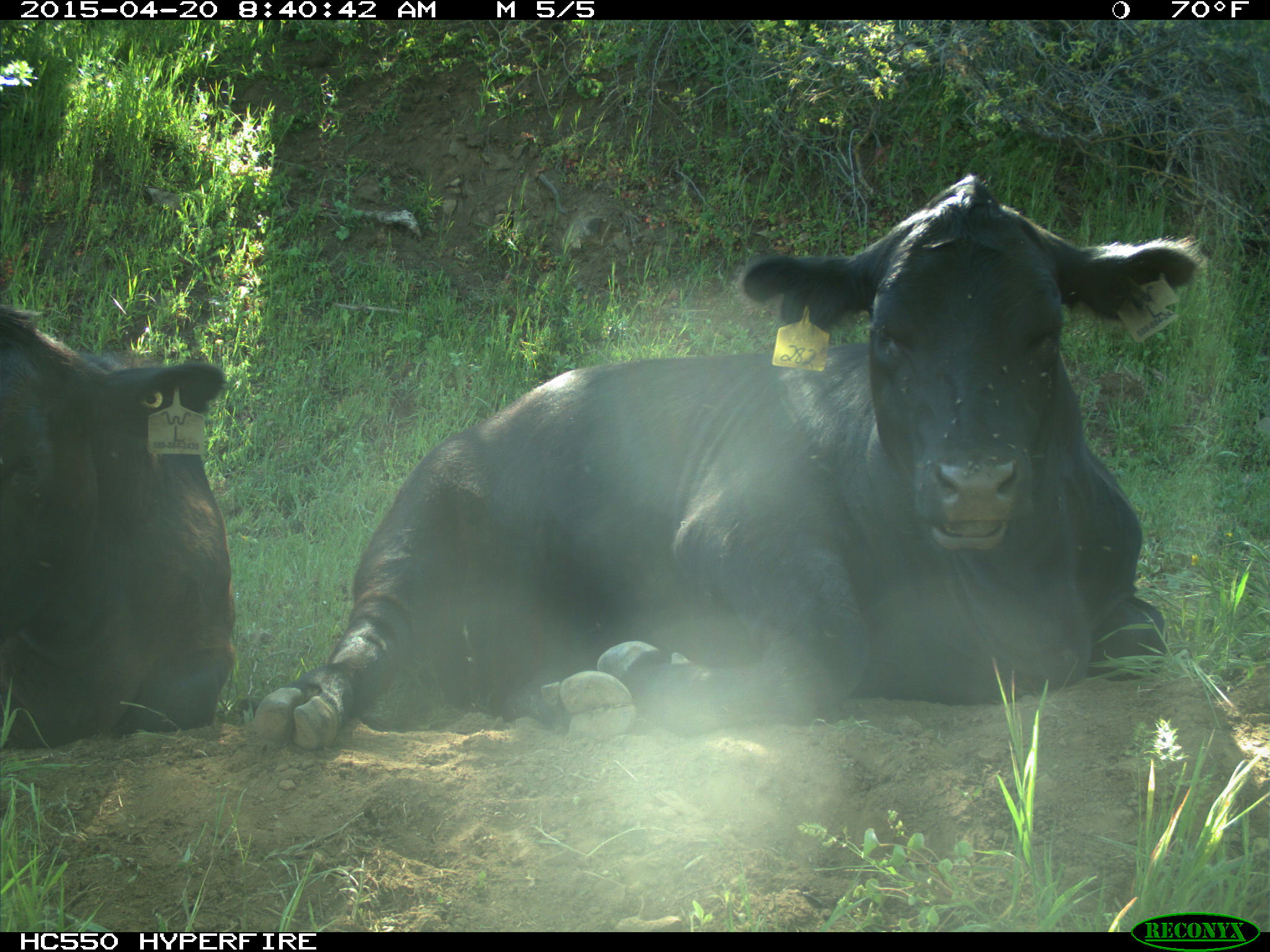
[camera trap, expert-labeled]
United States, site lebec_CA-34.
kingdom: Animalia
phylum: Chordata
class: Mammalia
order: Artiodactyla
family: Bovidae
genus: Bos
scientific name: Bos taurus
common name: domestic cow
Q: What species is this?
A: Bos taurus (domestic cow).